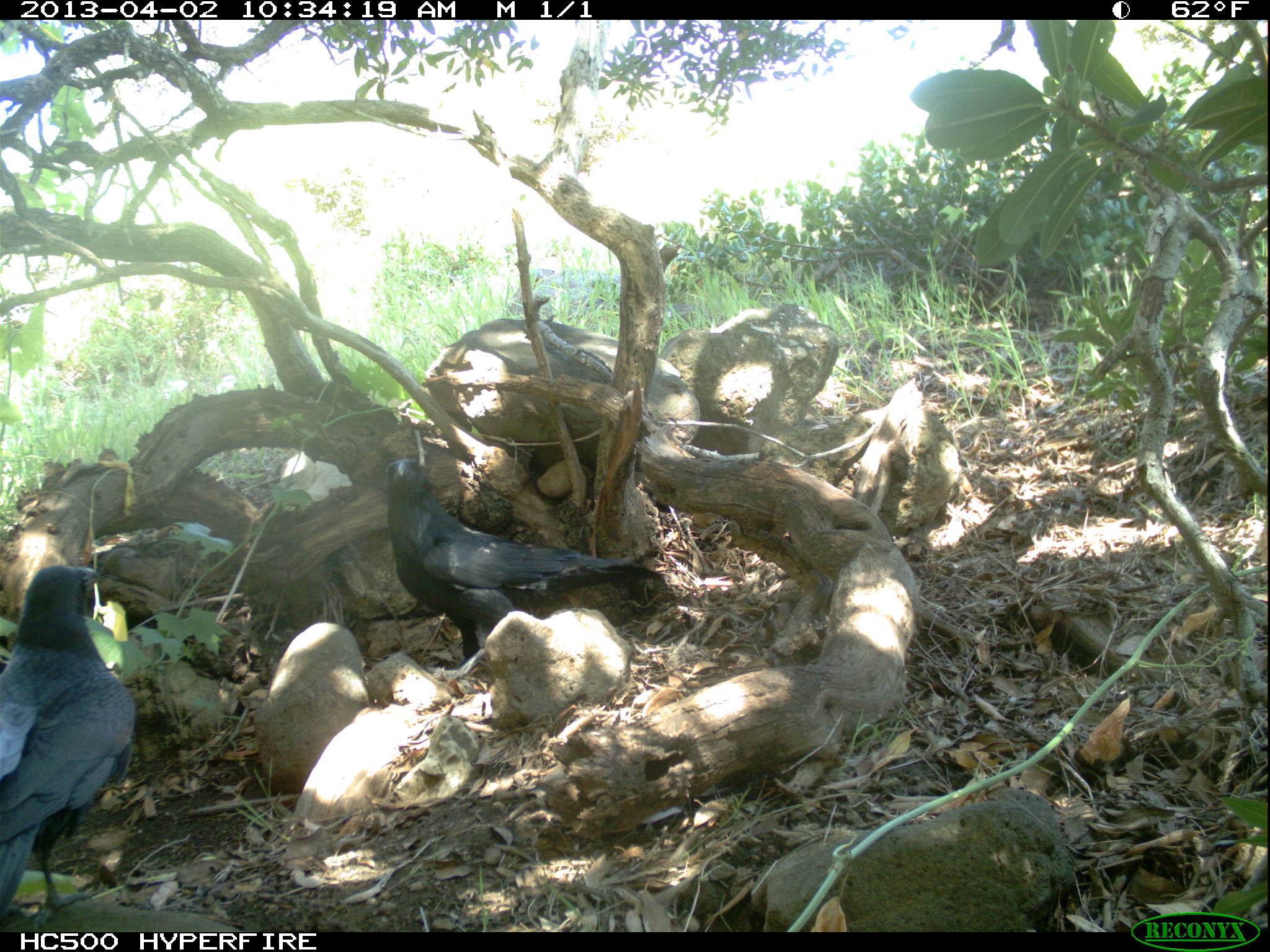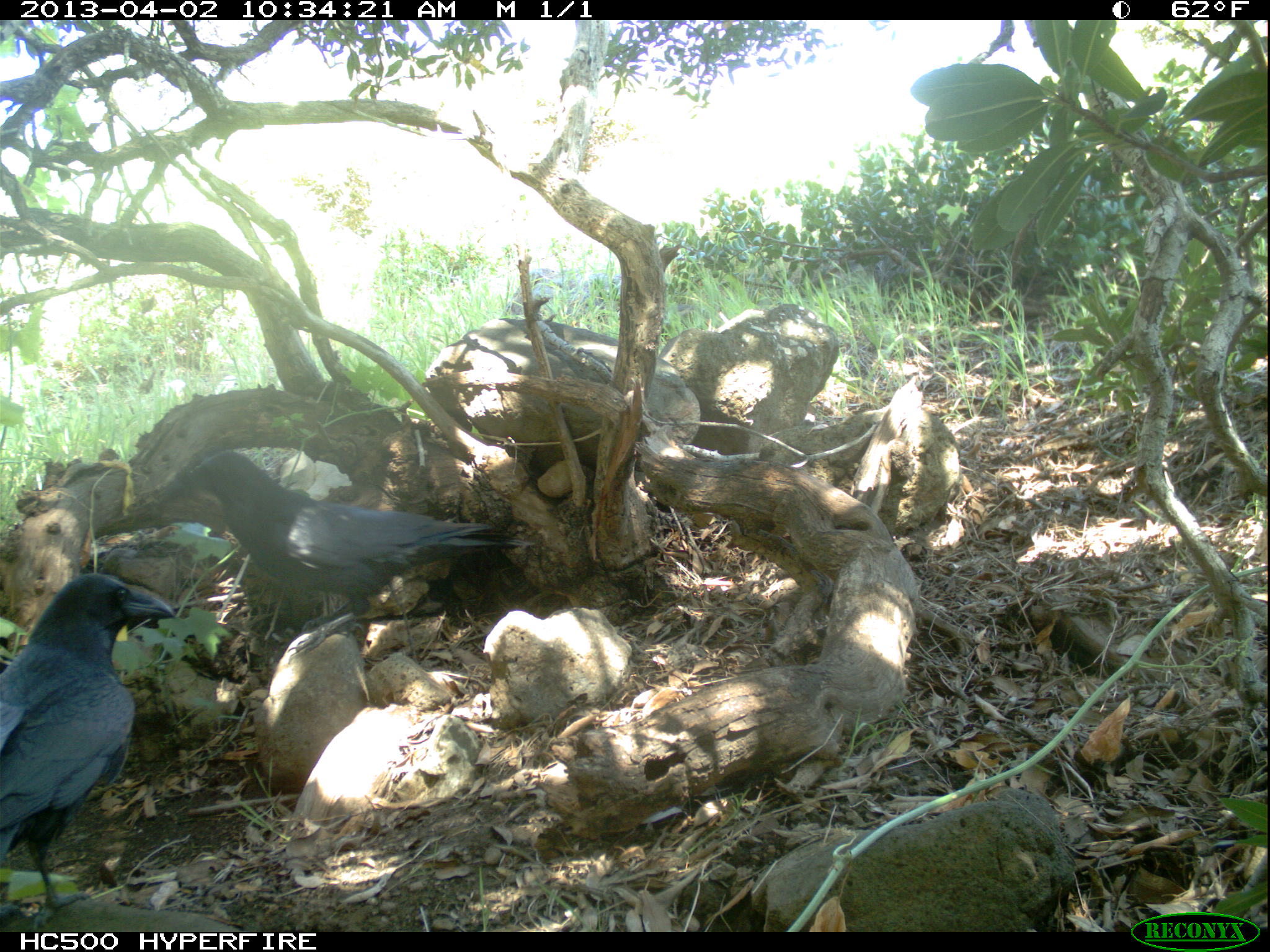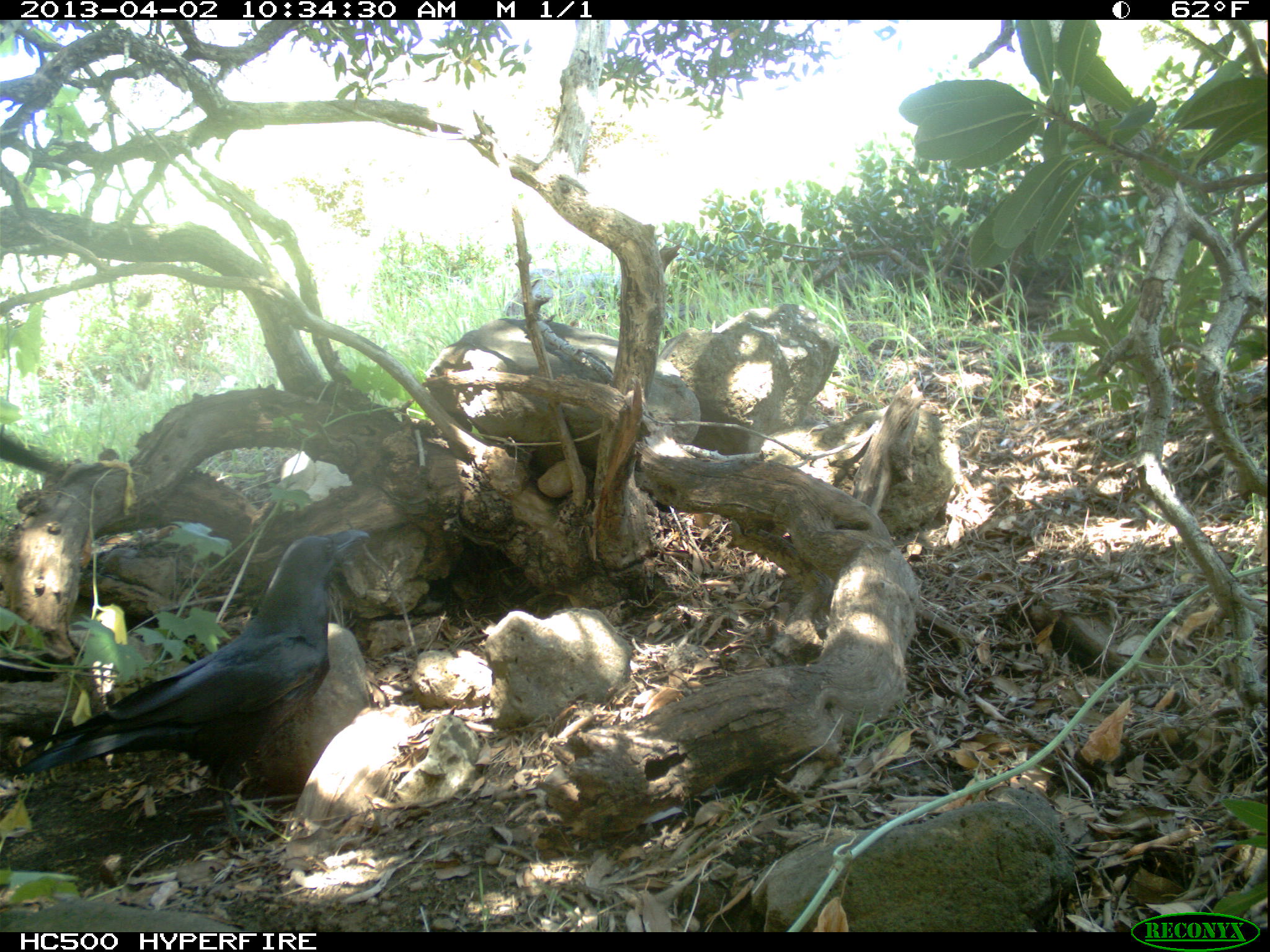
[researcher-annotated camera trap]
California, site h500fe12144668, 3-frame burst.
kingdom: Animalia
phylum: Chordata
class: Aves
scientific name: Aves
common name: bird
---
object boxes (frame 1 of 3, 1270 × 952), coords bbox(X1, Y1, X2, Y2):
bird: bbox(386, 457, 664, 681); bbox(0, 566, 135, 932)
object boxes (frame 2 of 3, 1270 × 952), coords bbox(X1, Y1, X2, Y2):
bird: bbox(156, 450, 539, 656); bbox(0, 571, 176, 932)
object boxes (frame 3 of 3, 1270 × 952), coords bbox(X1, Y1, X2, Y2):
bird: bbox(15, 527, 370, 849)